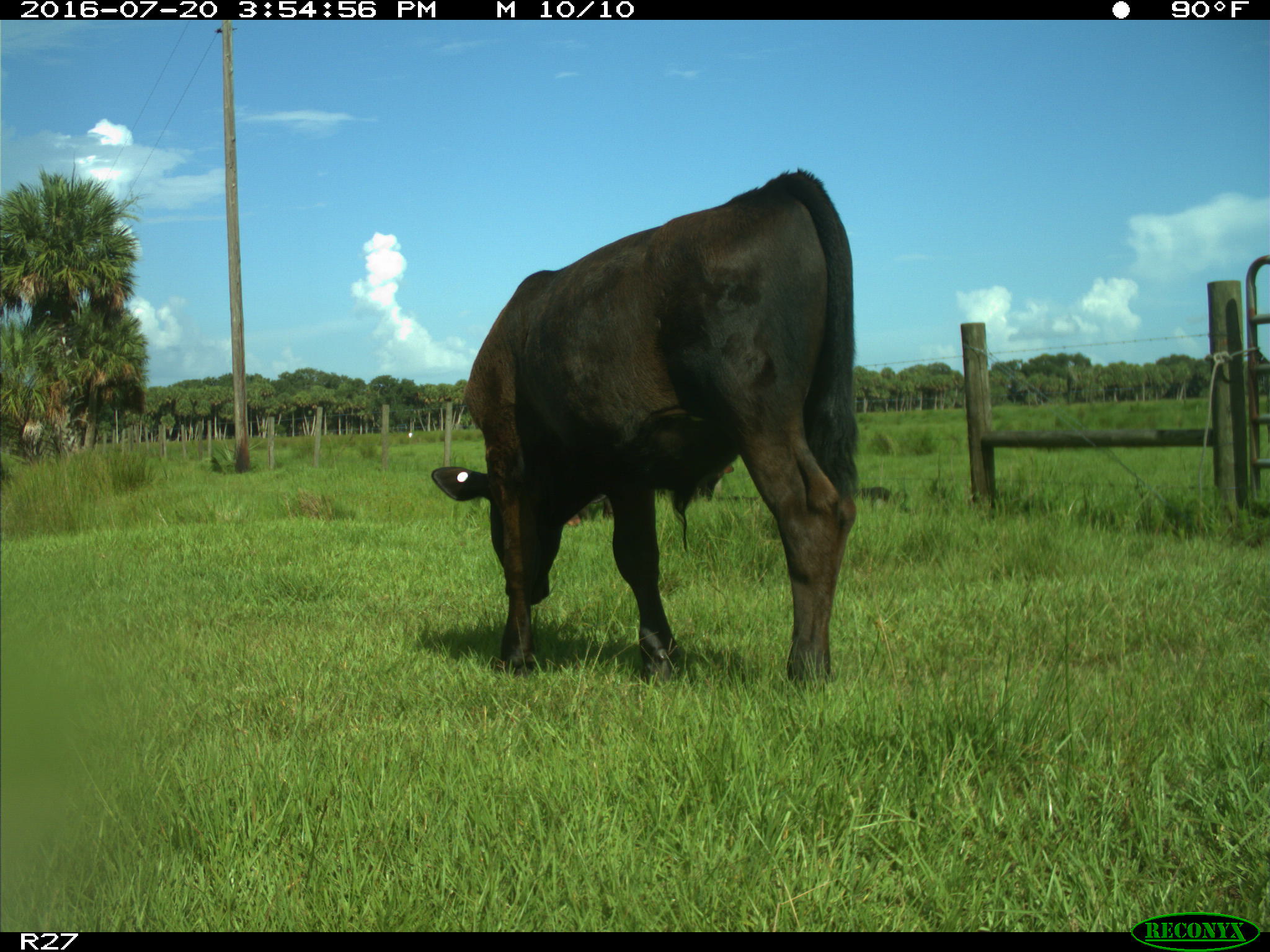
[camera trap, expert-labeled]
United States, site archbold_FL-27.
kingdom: Animalia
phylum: Chordata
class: Mammalia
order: Artiodactyla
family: Bovidae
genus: Bos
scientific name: Bos taurus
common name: domestic cow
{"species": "Bos taurus (domestic cow)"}